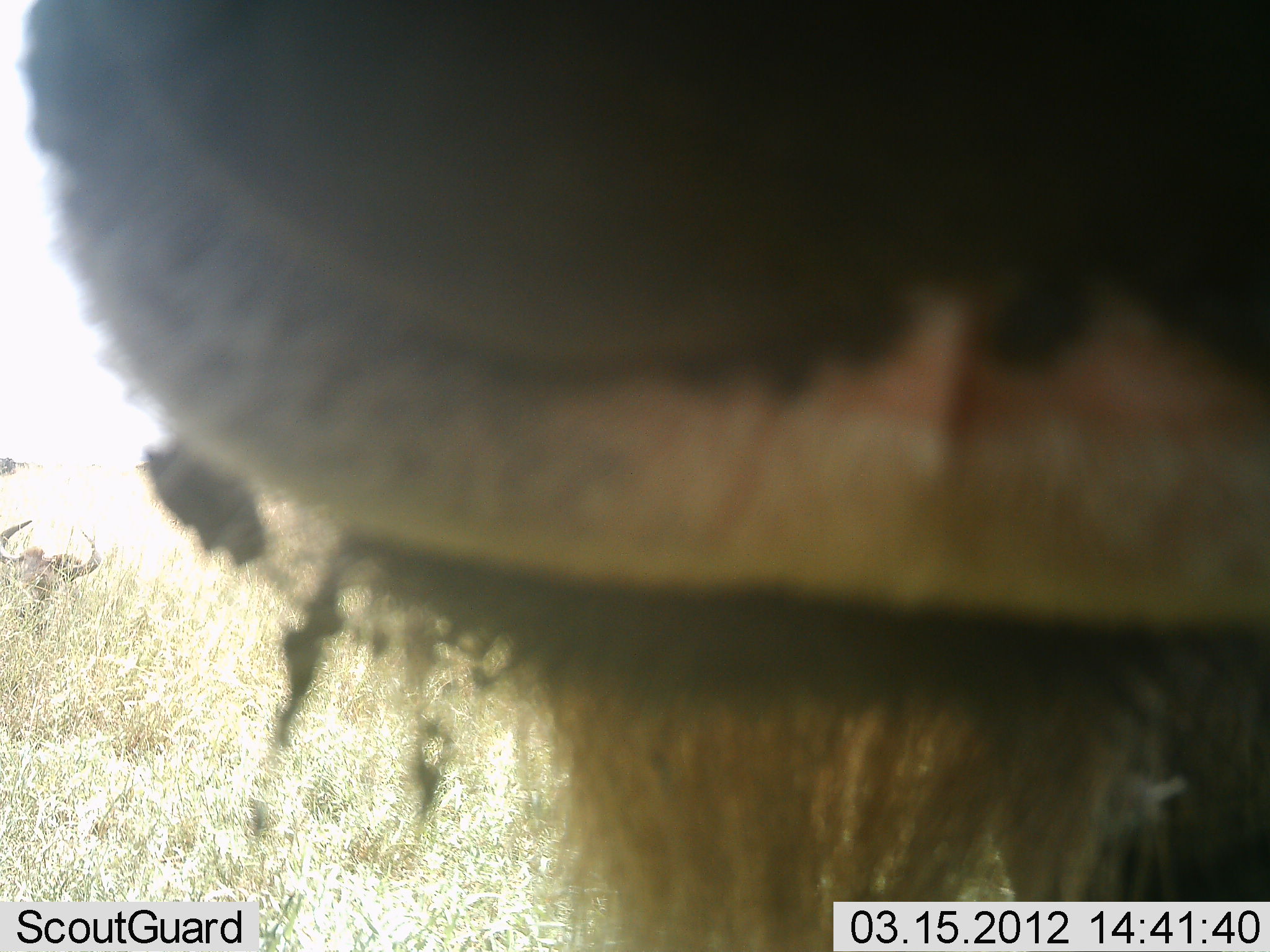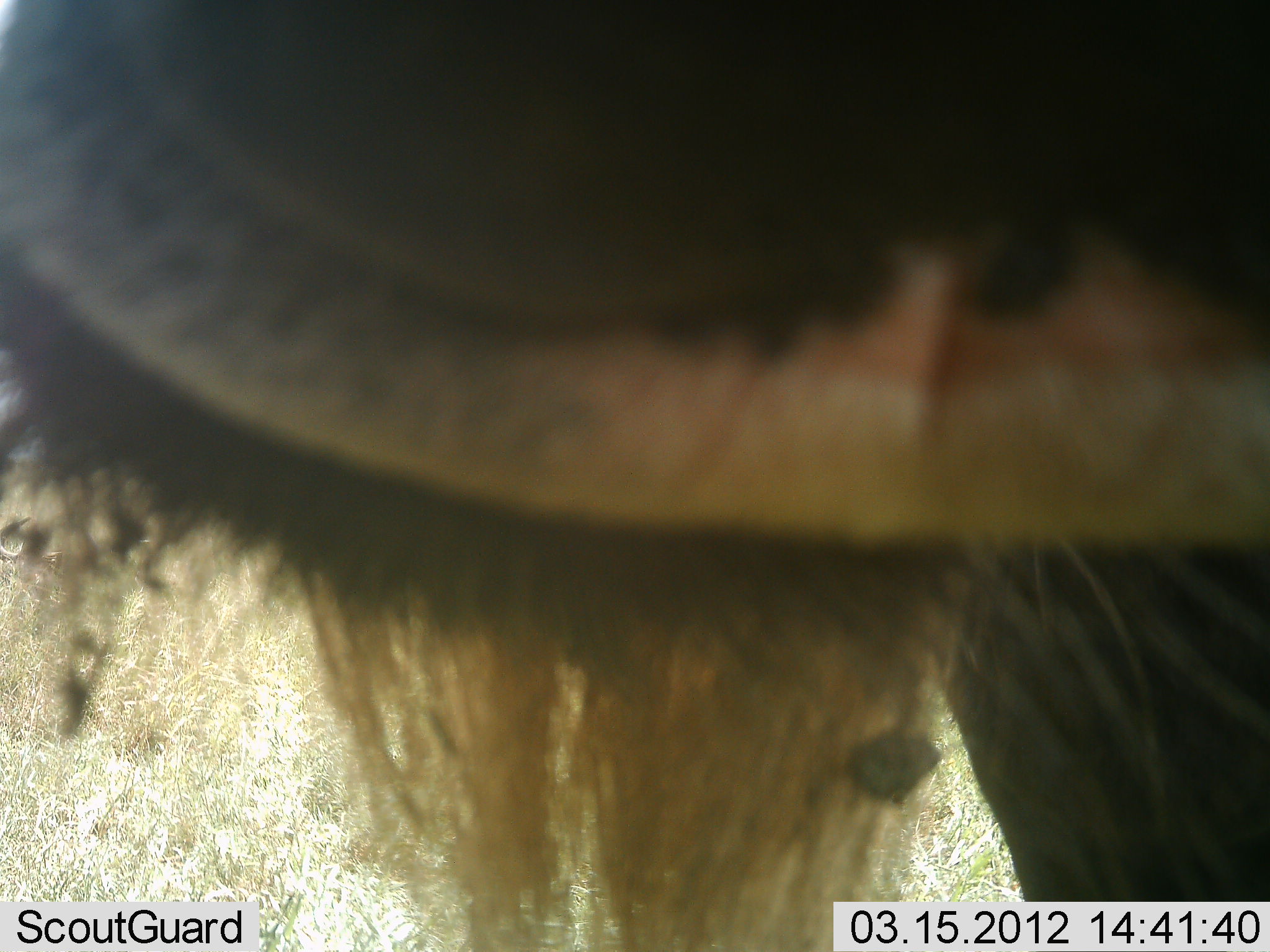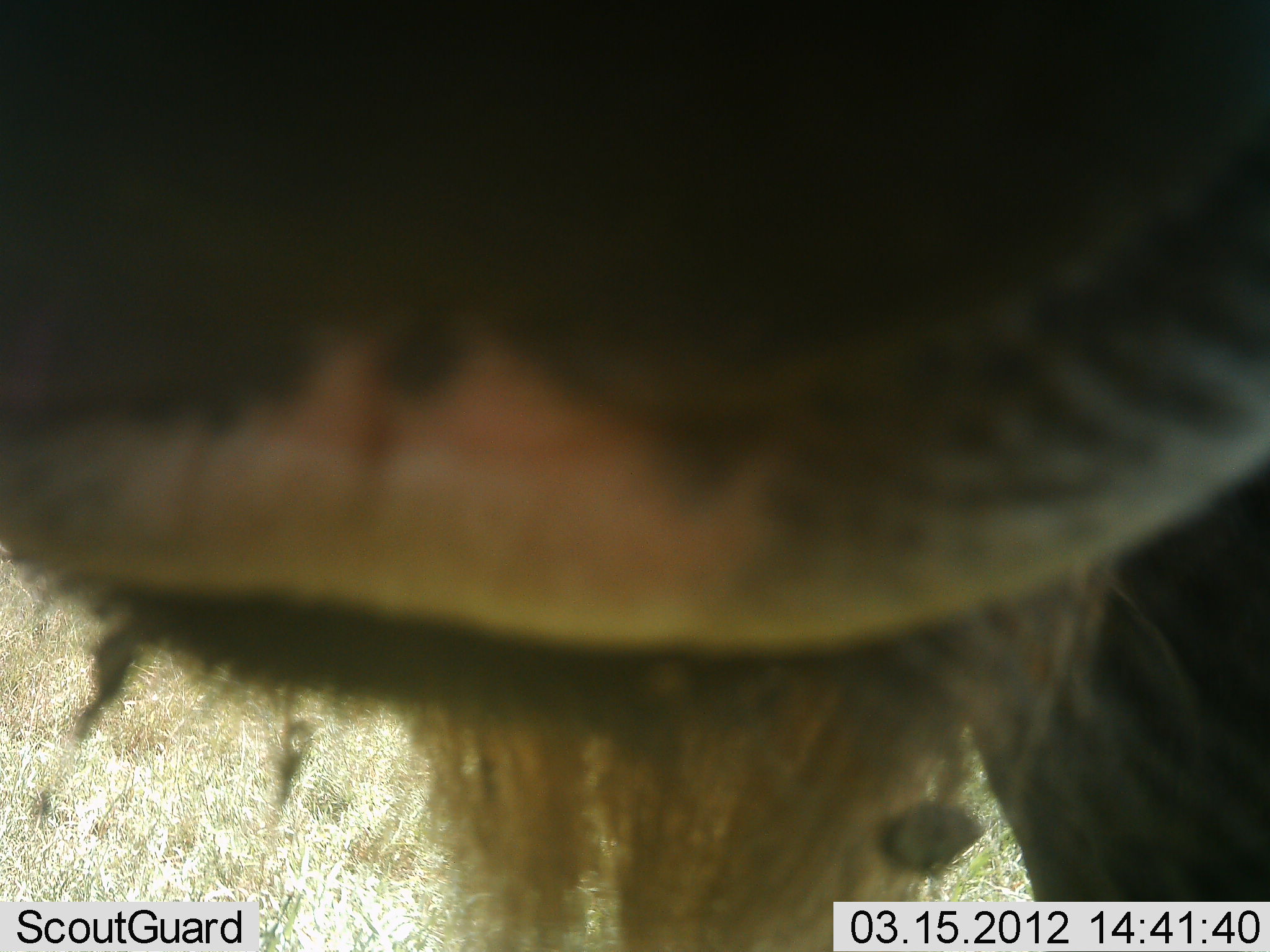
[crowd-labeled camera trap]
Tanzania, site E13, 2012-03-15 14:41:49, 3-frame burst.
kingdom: Animalia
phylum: Chordata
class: Mammalia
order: Artiodactyla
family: Bovidae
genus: Connochaetes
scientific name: Connochaetes taurinus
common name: blue wildebeest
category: wildebeest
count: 1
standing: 94%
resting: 0%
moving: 6%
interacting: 0%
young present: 0%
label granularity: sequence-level